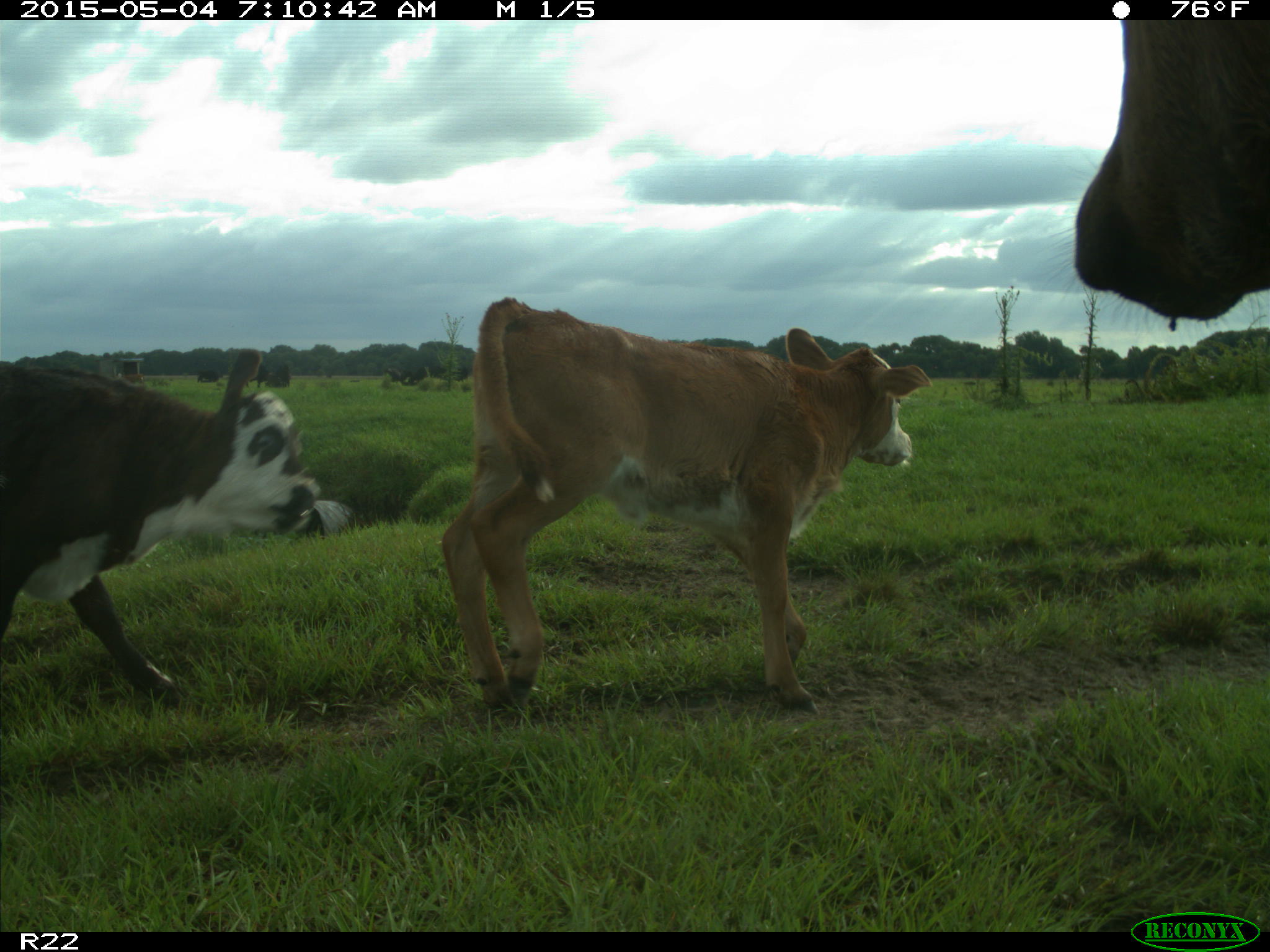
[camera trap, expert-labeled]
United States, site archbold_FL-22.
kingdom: Animalia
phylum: Chordata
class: Mammalia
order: Artiodactyla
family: Bovidae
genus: Bos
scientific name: Bos taurus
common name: domestic cow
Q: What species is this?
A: Bos taurus (domestic cow).